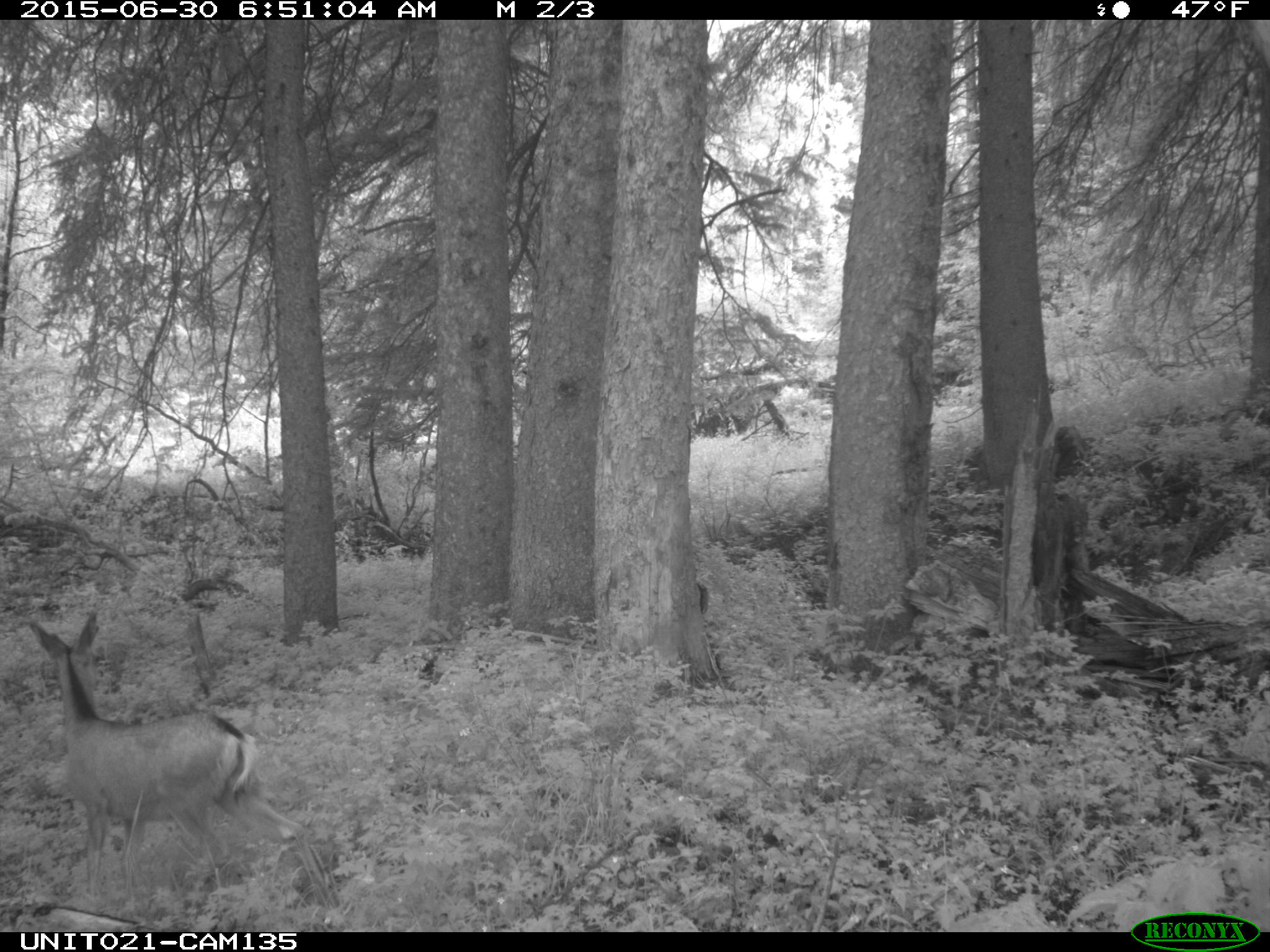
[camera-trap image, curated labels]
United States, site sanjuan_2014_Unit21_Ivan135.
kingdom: Animalia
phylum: Chordata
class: Mammalia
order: Artiodactyla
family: Cervidae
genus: Odocoileus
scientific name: Odocoileus hemionus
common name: mule deer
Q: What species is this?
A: Odocoileus hemionus (mule deer).